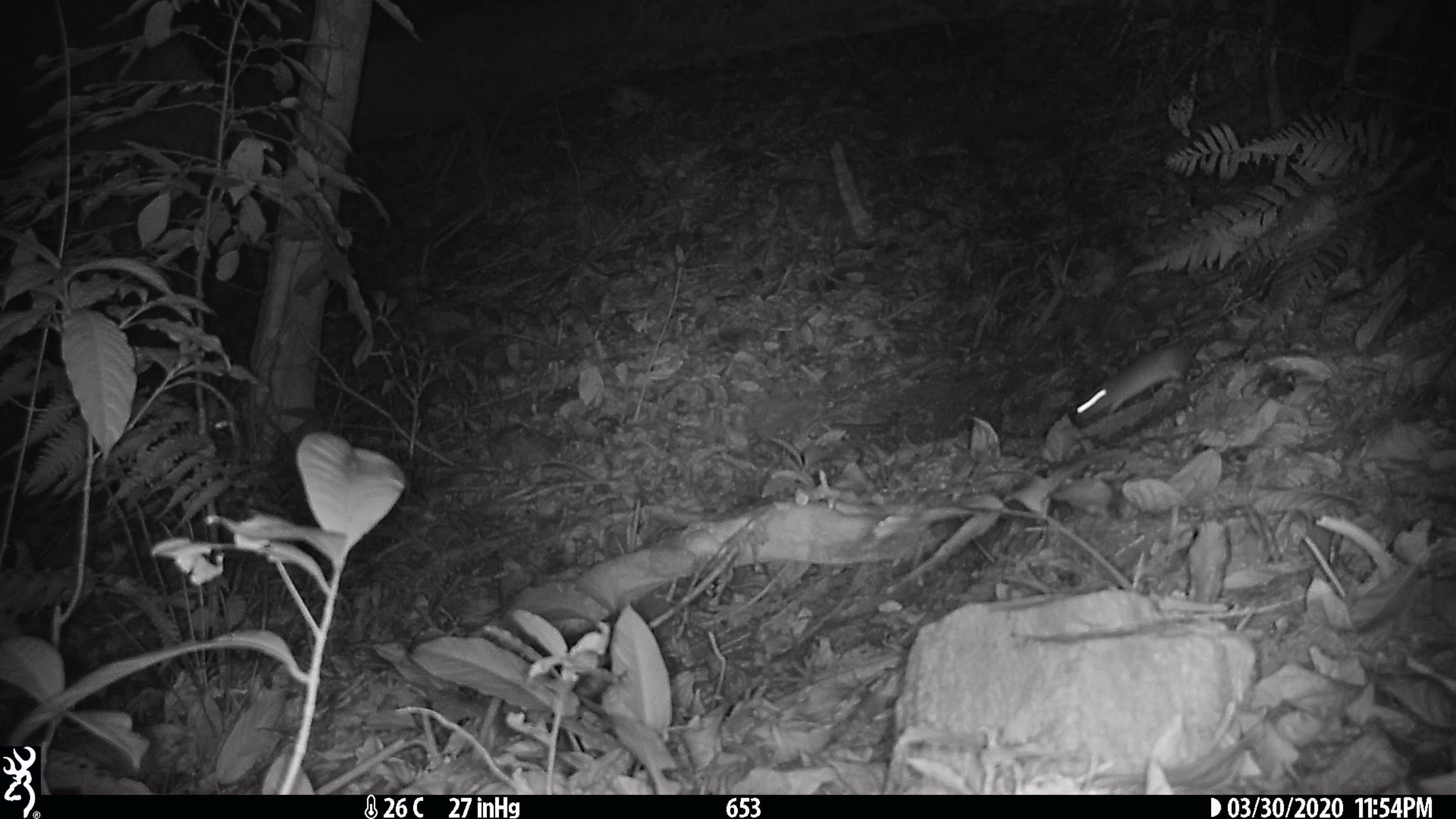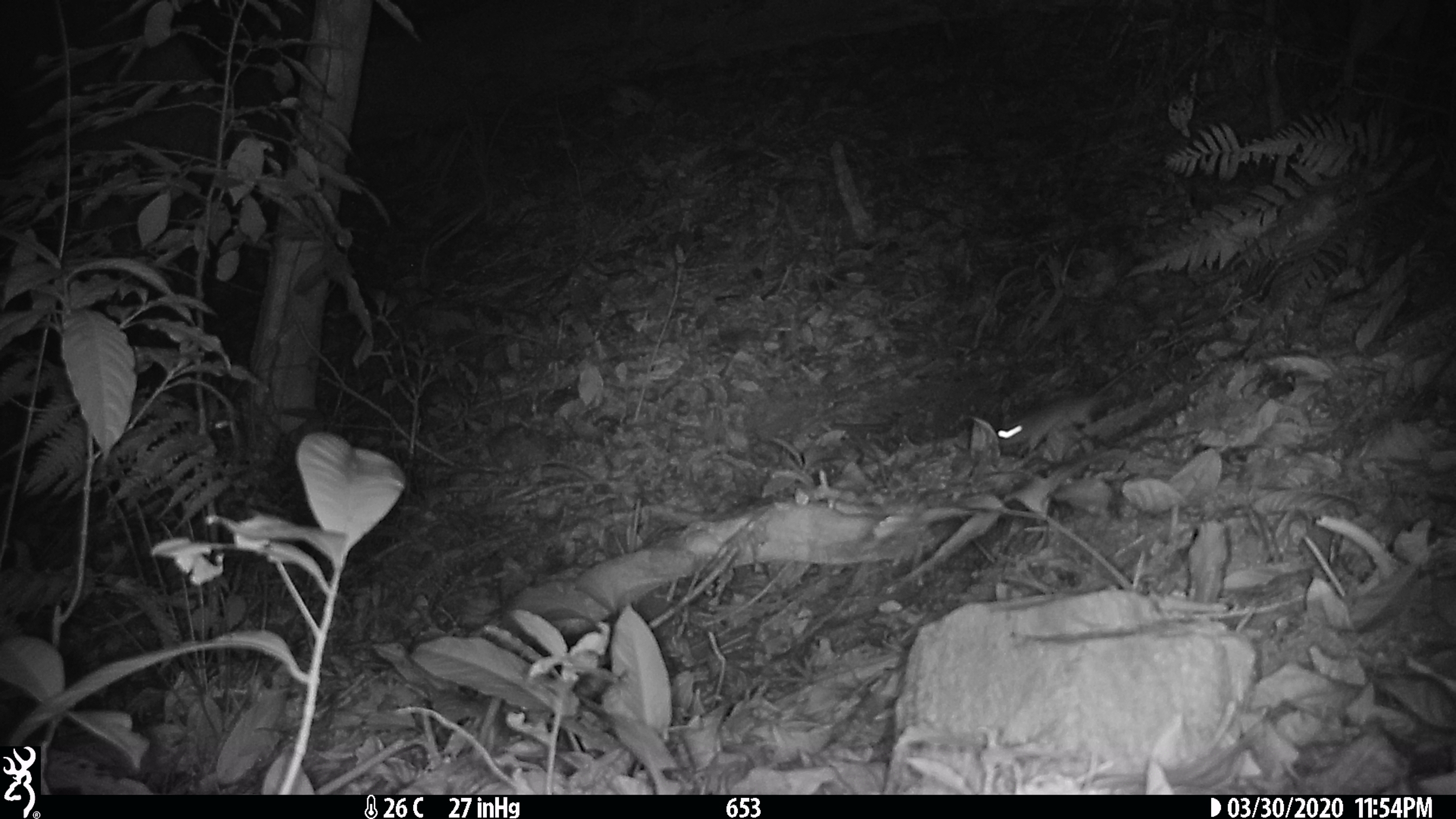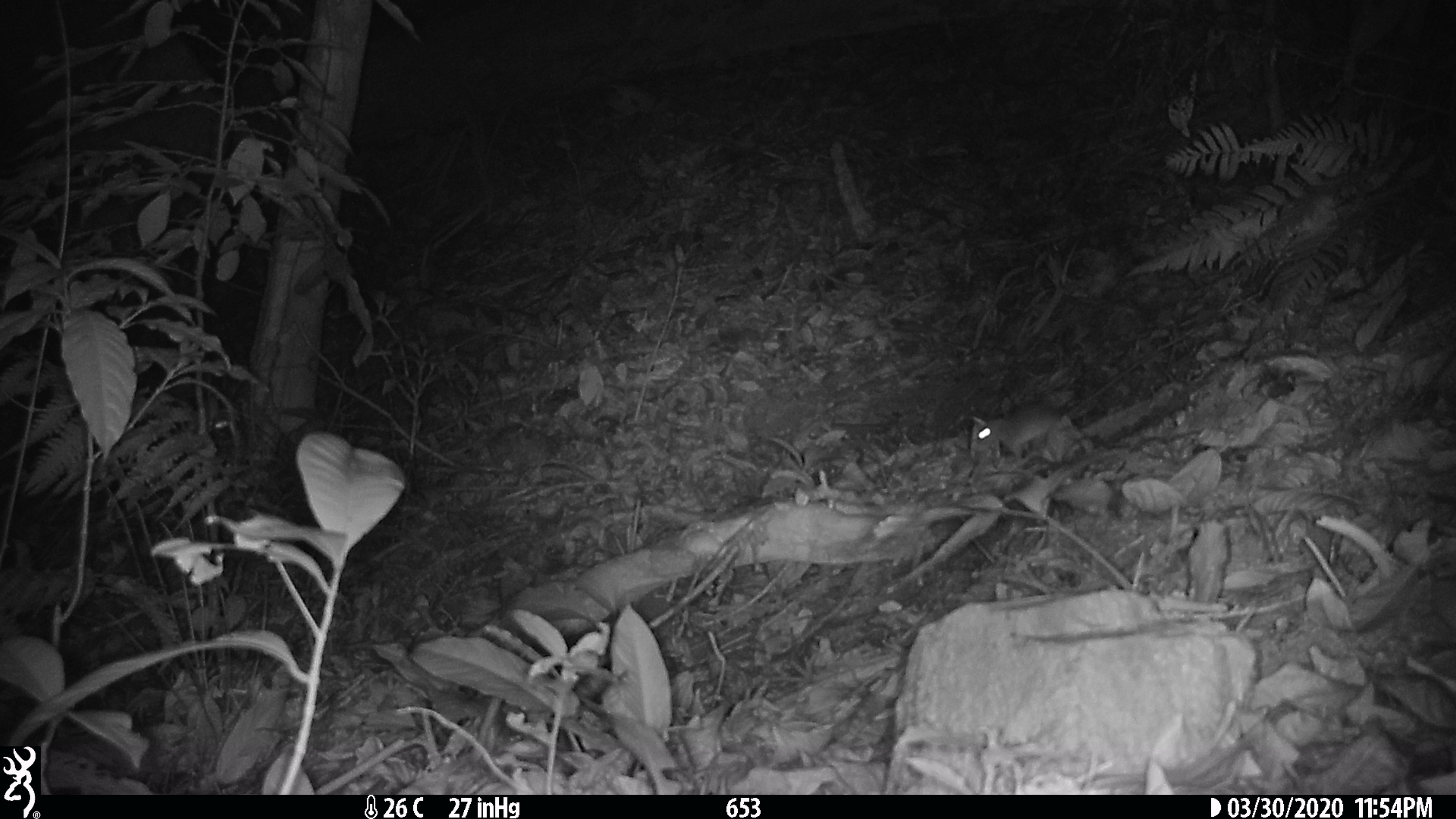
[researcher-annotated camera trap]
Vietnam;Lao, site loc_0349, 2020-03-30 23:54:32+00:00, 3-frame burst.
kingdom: Animalia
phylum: Chordata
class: Mammalia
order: Rodentia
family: Muridae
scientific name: Muridae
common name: old-world mice and rats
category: unidentified murid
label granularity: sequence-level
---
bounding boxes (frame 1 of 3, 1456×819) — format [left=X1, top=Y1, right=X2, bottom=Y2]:
unidentified murid: [left=1073, top=327, right=1229, bottom=424]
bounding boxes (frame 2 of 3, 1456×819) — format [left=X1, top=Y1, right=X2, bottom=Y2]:
unidentified murid: [left=997, top=392, right=1122, bottom=456]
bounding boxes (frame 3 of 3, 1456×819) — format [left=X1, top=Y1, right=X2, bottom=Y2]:
unidentified murid: [left=972, top=402, right=1060, bottom=460]